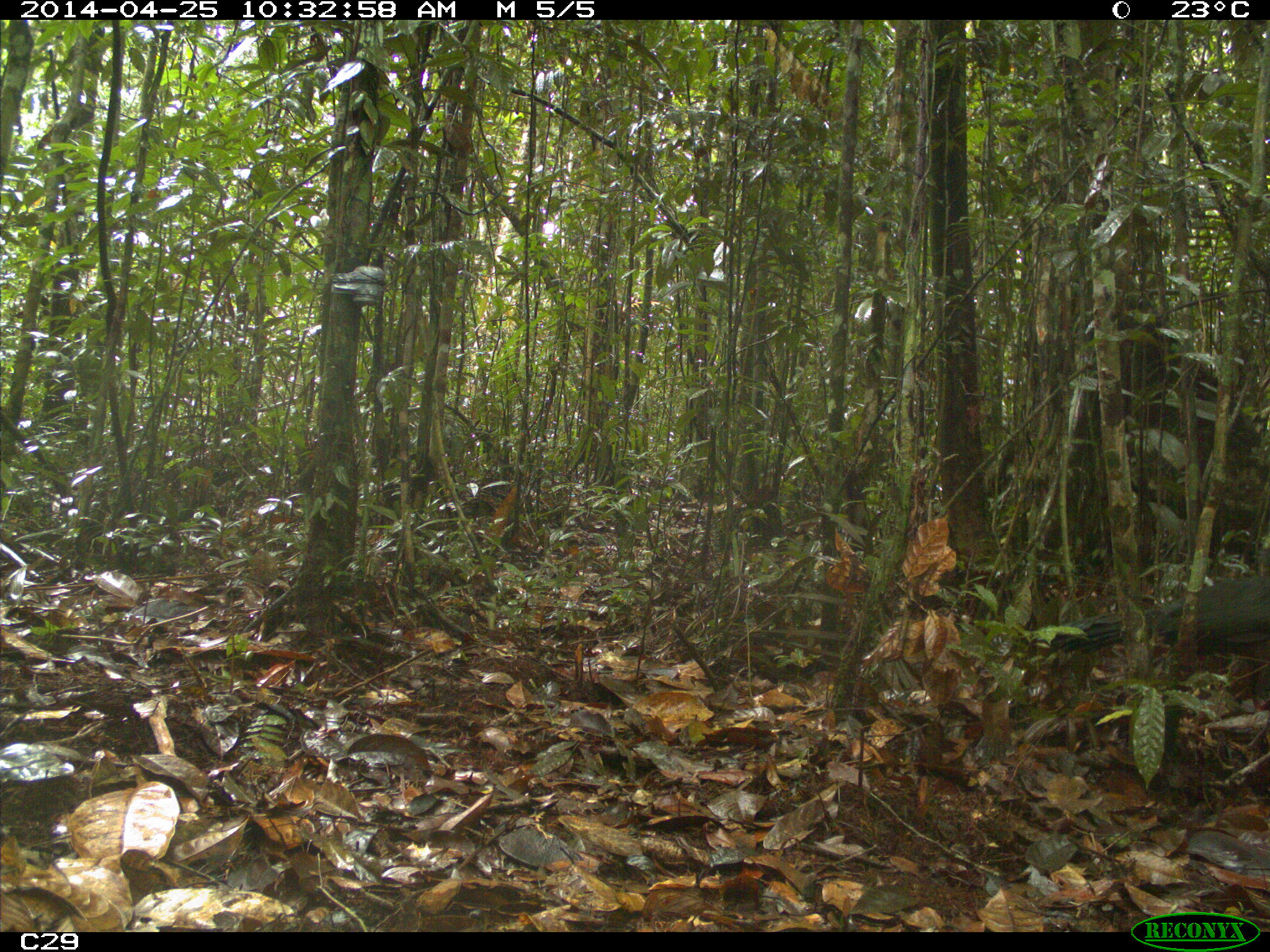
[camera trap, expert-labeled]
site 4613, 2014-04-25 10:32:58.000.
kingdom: Animalia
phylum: Chordata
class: Aves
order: Galliformes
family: Cracidae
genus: Penelope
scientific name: Penelope jacquacu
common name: spix's guan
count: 2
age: adult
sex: female